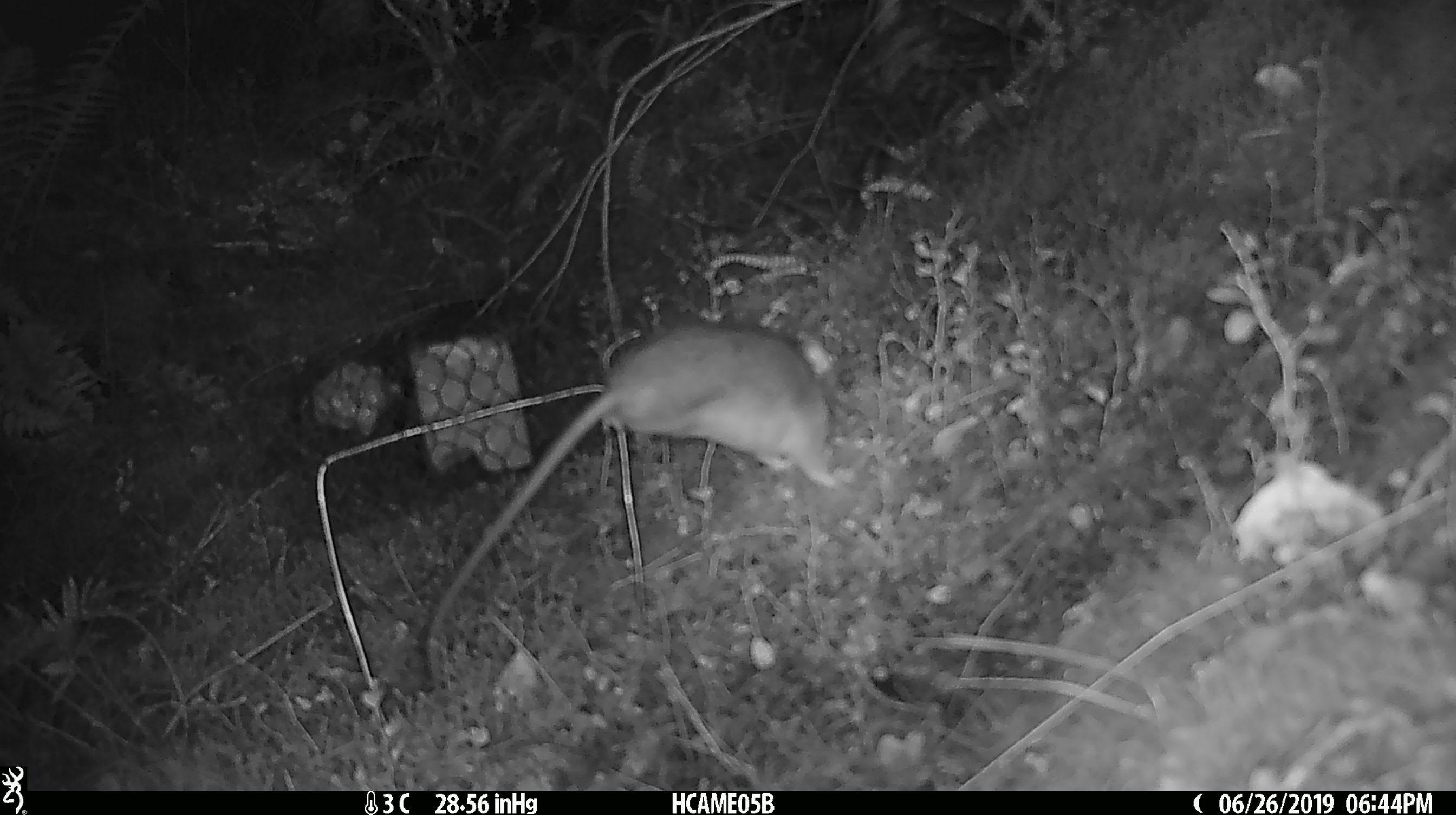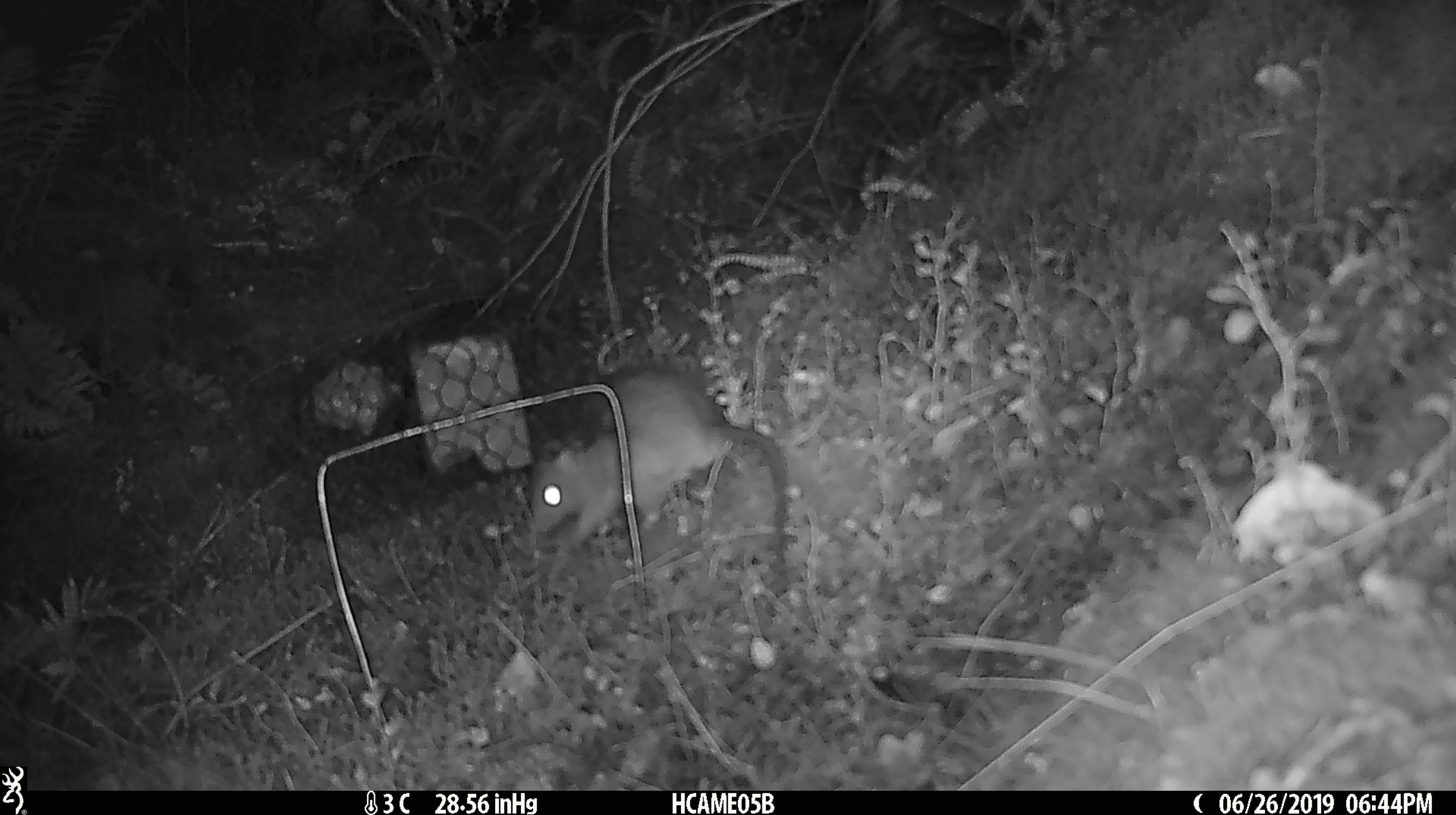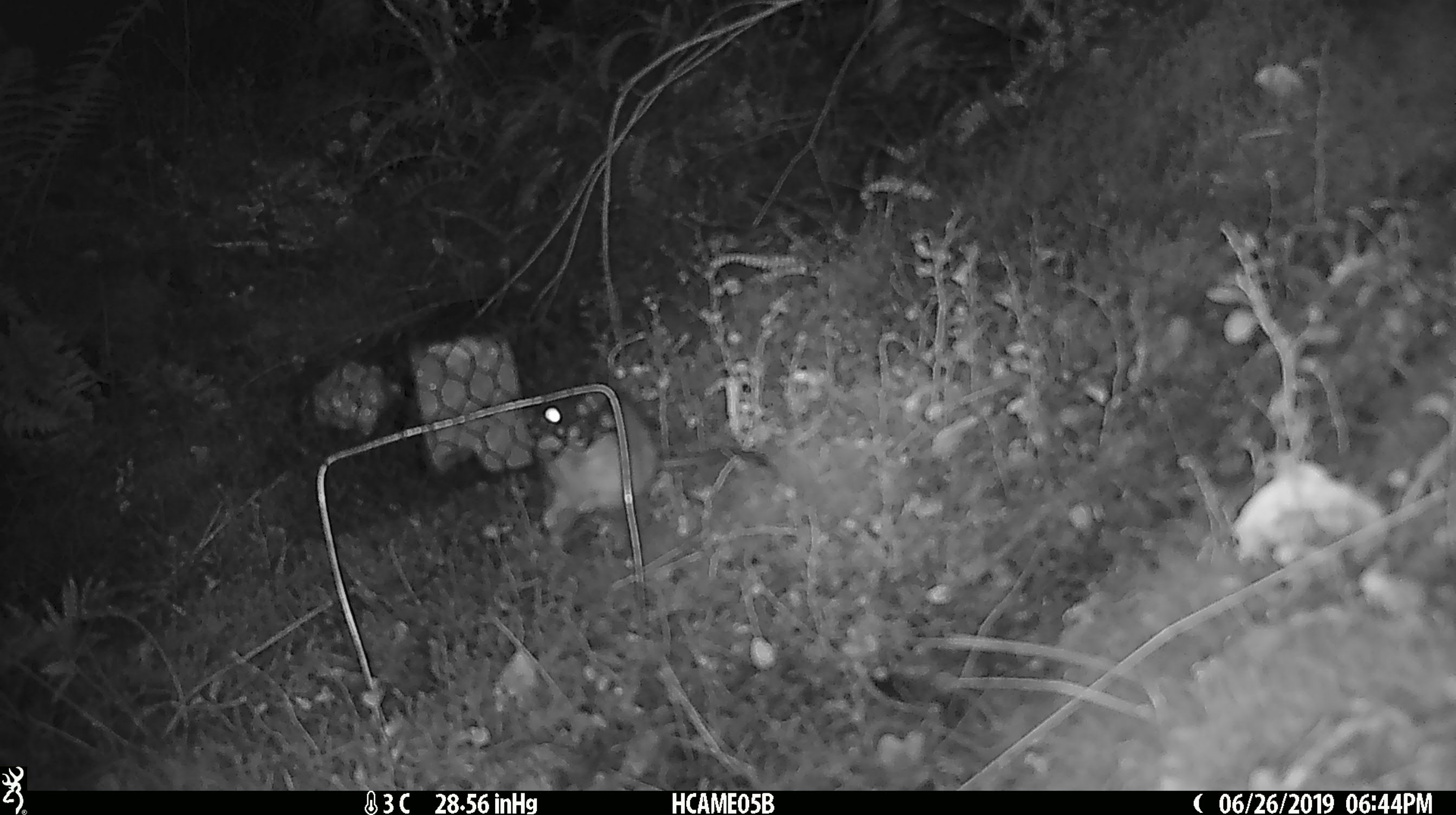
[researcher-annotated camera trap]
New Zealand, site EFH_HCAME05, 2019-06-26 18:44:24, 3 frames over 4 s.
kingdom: Animalia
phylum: Chordata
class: Mammalia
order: Rodentia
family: Muridae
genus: Rattus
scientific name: Rattus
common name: rat